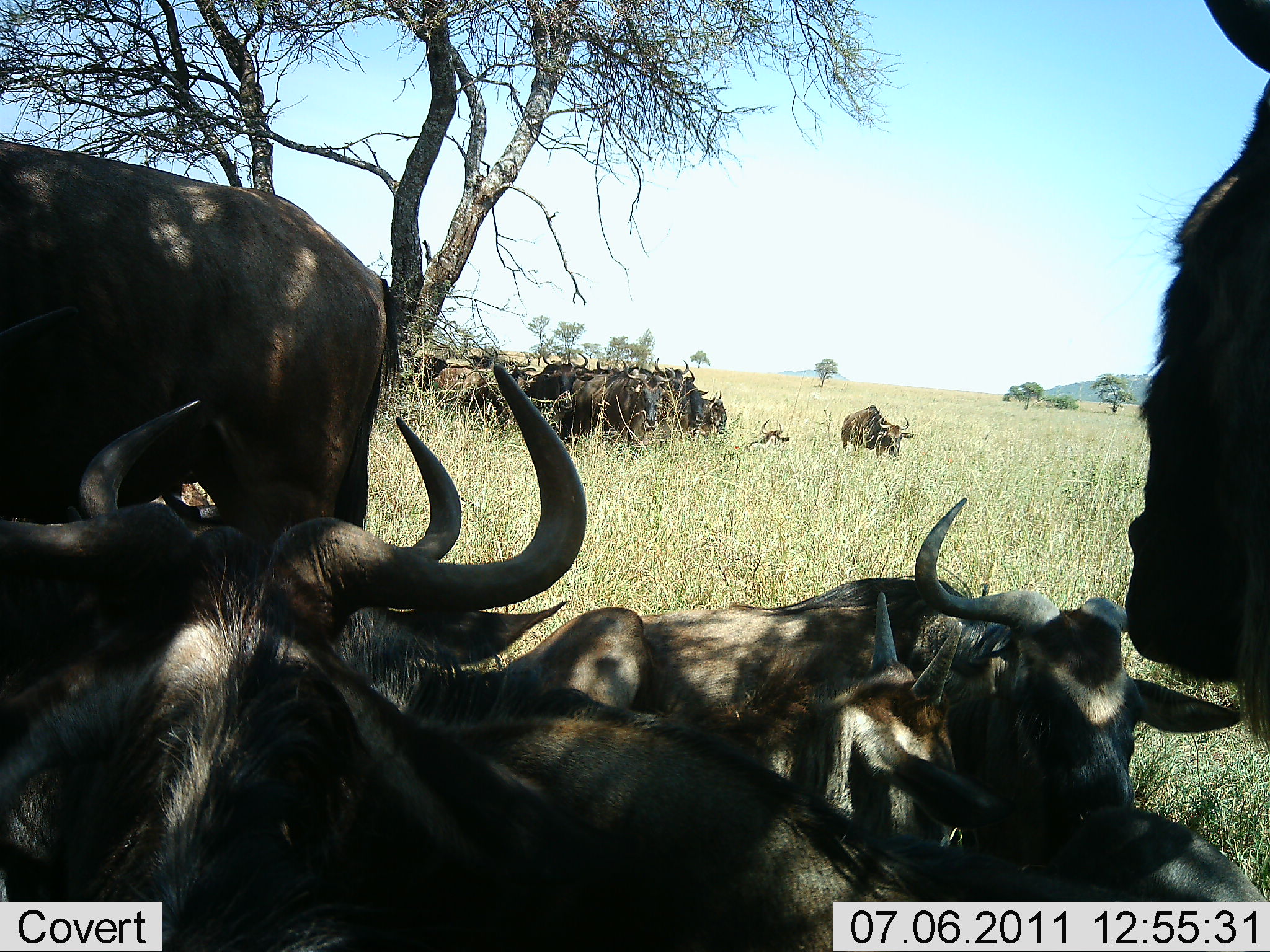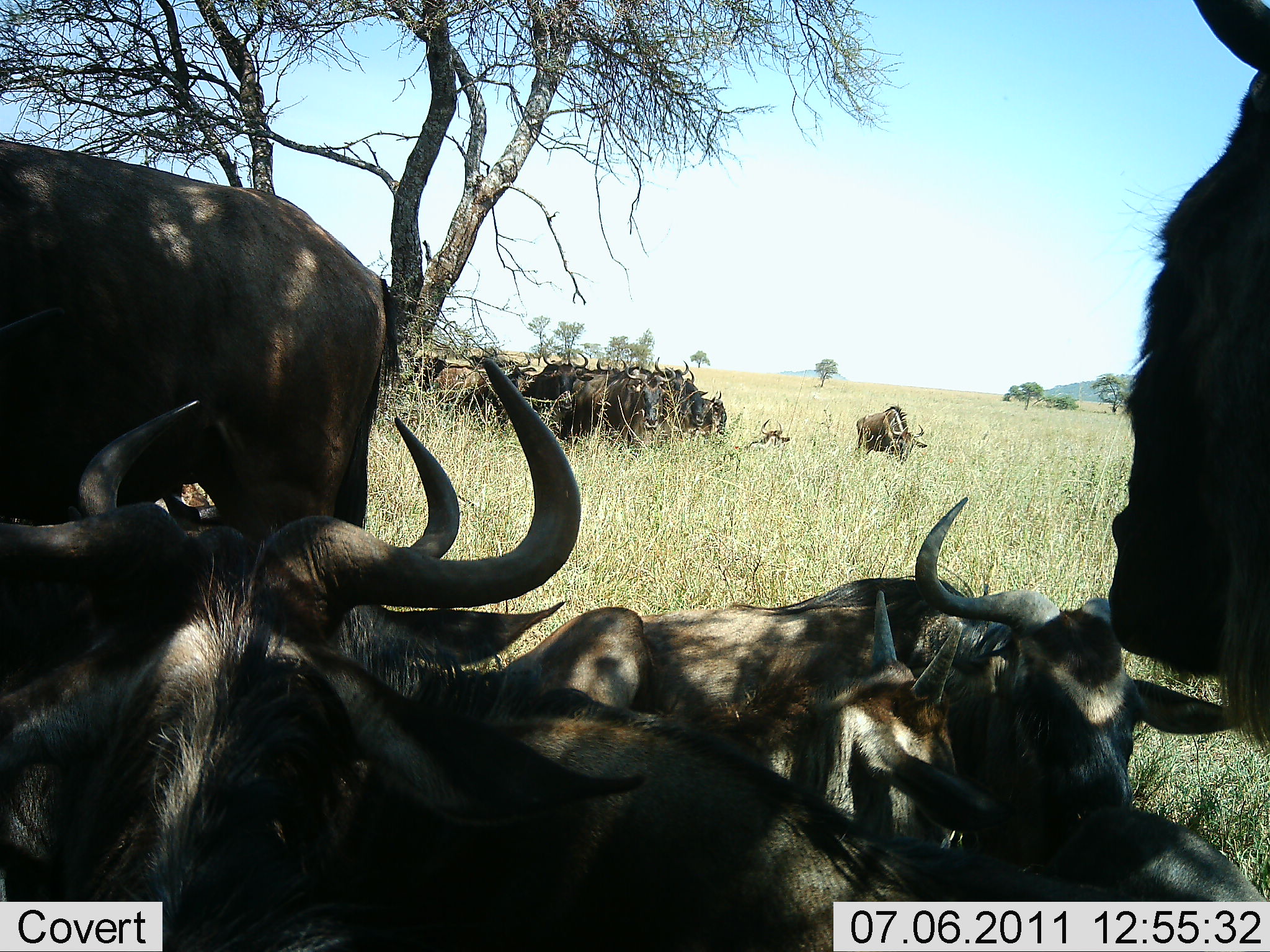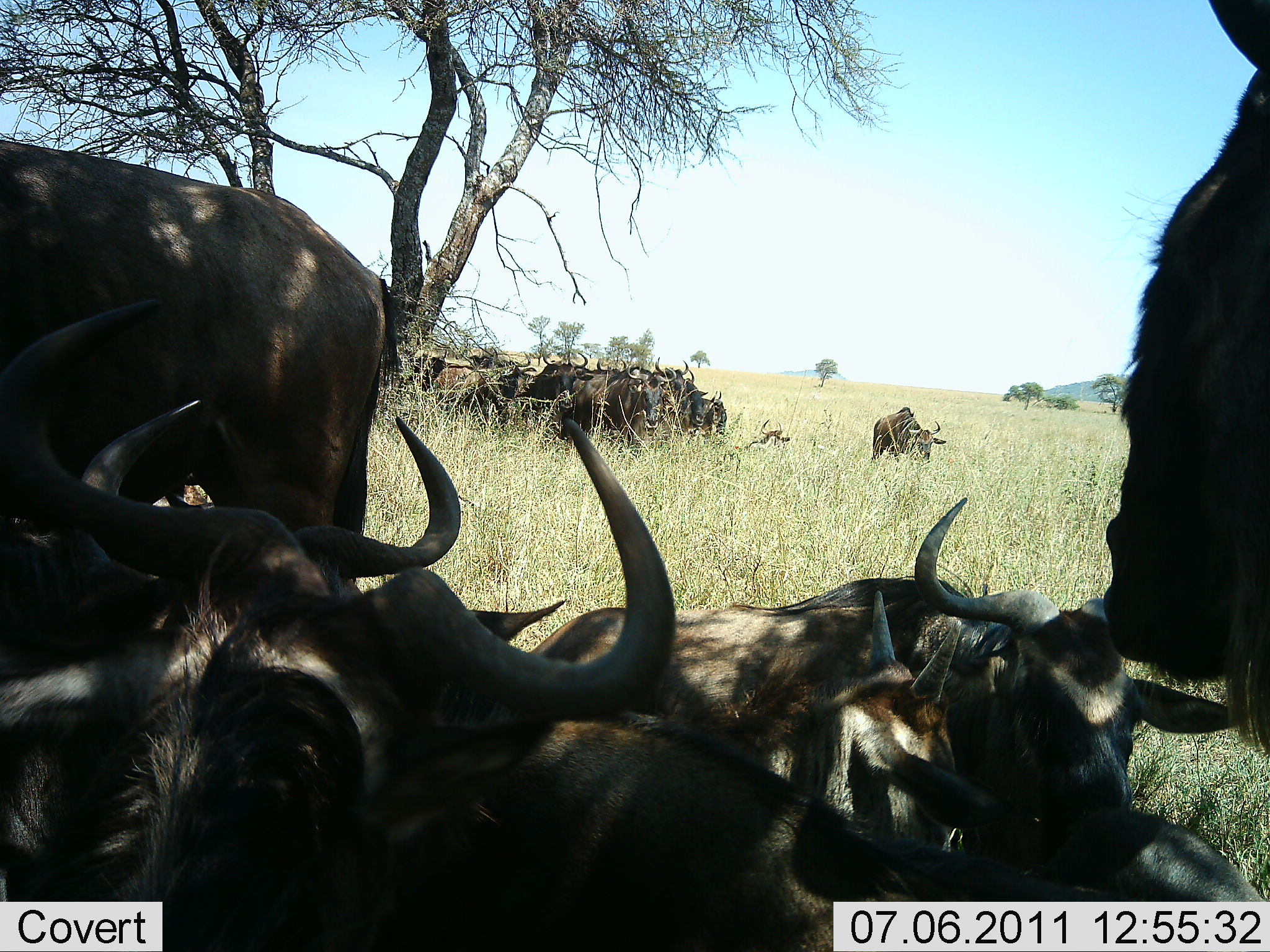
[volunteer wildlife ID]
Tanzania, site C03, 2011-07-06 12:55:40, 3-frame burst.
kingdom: Animalia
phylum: Chordata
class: Mammalia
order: Artiodactyla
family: Bovidae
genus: Connochaetes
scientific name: Connochaetes taurinus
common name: blue wildebeest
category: wildebeest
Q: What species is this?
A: Wildebeest (blue wildebeest) (Connochaetes taurinus).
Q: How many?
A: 11-50.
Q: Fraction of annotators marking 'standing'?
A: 50%.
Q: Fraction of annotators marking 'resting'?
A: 100%.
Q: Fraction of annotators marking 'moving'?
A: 6%.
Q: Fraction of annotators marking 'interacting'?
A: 0%.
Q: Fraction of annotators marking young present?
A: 12%.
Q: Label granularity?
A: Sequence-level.